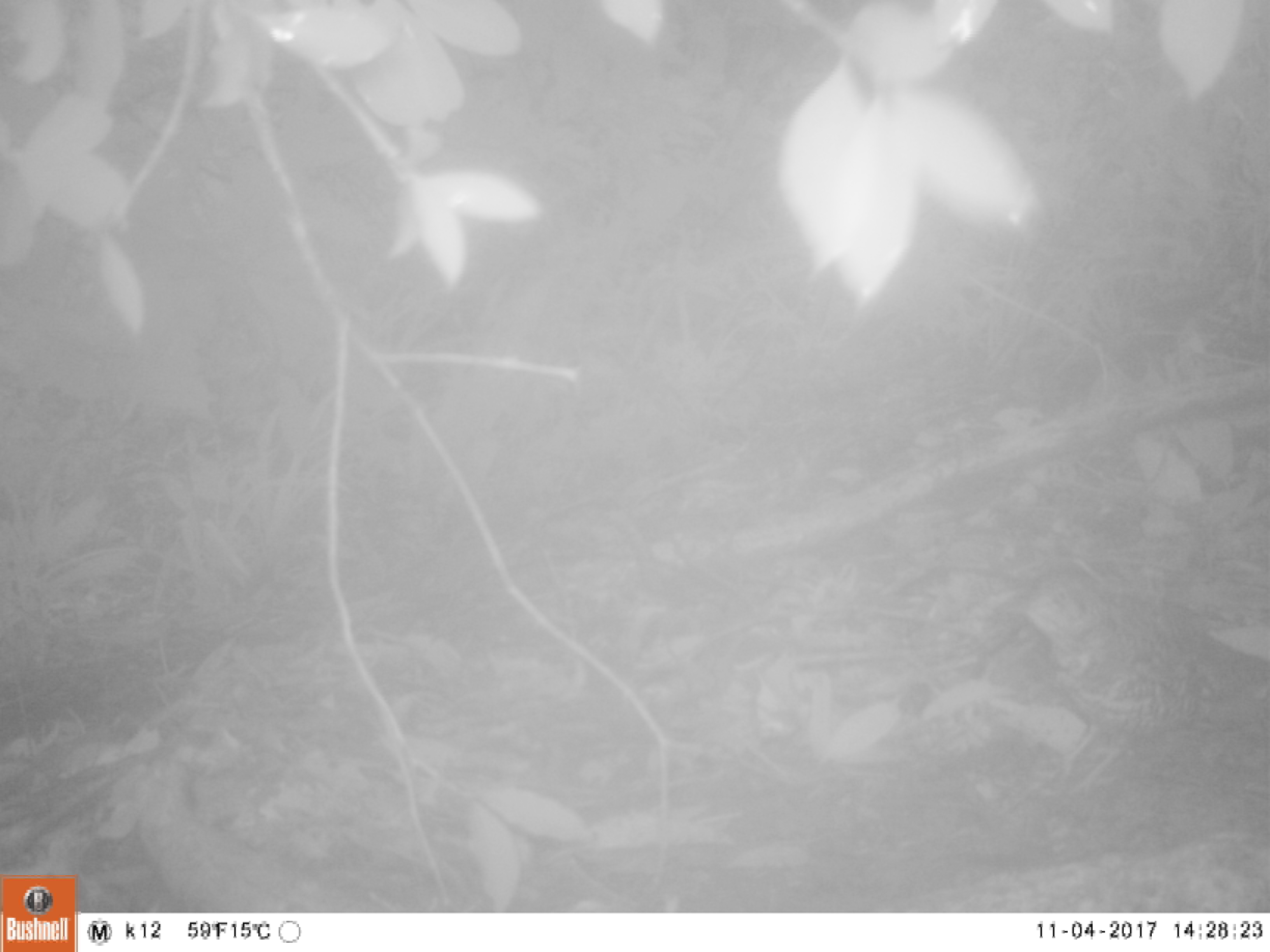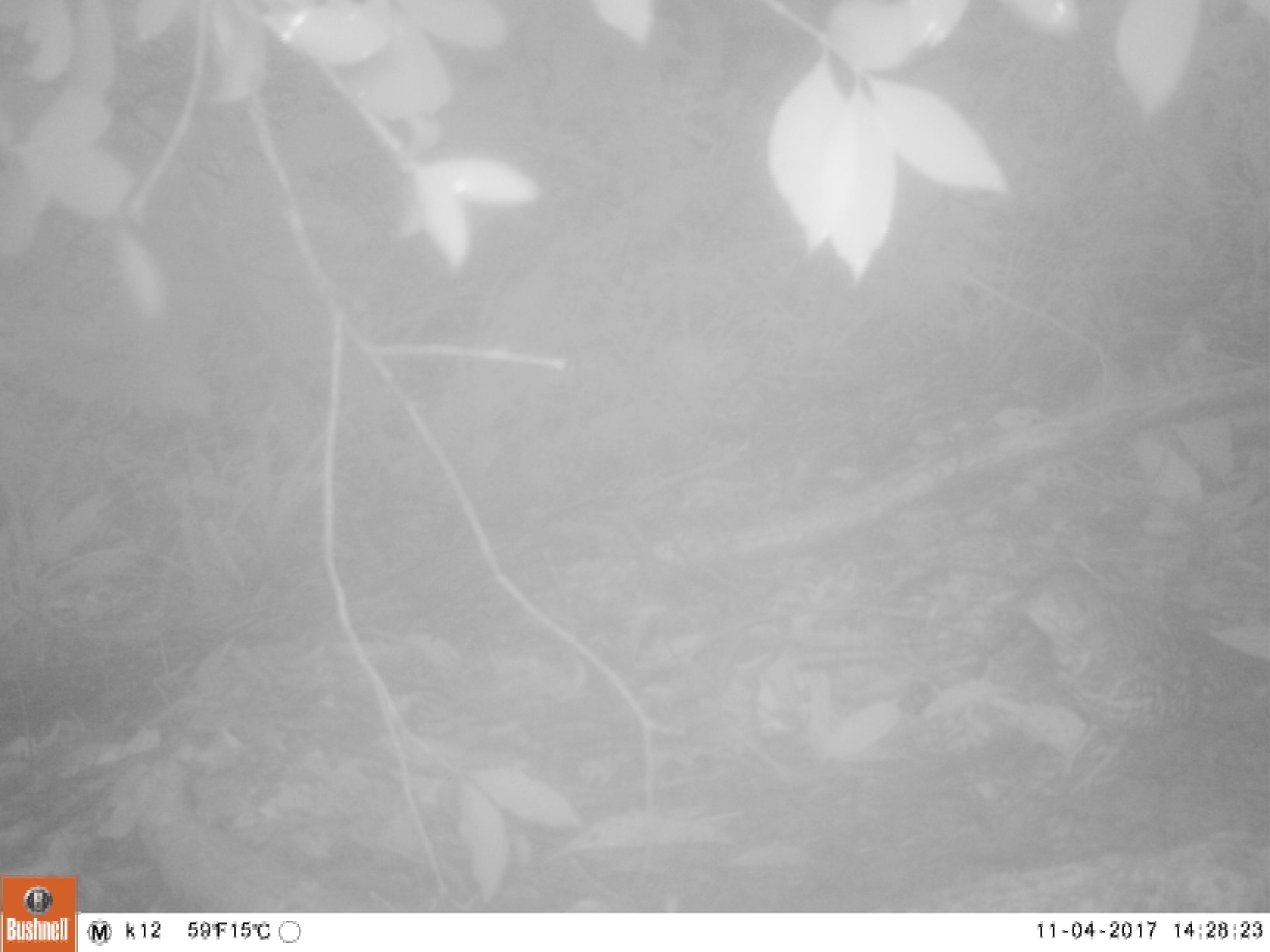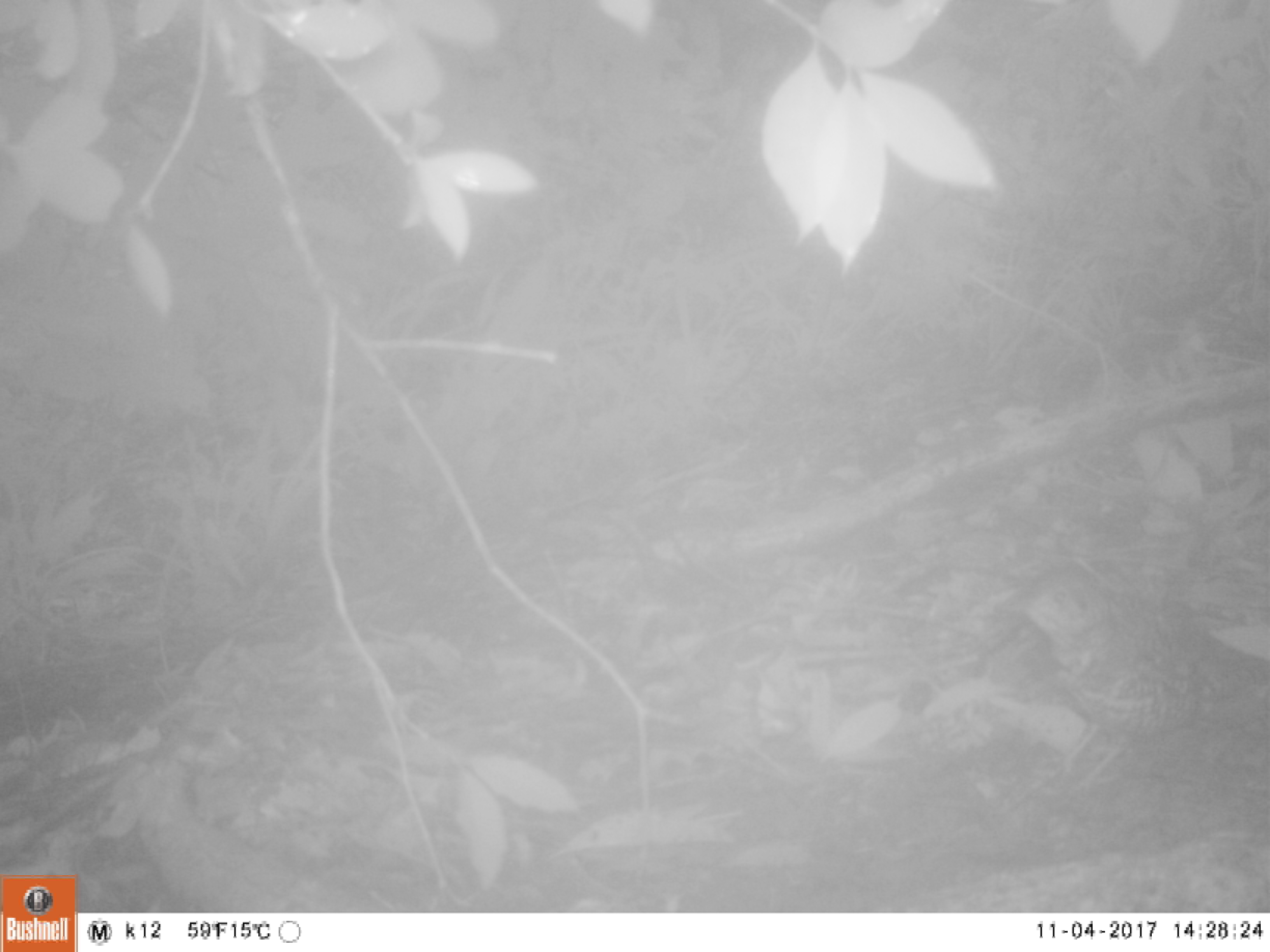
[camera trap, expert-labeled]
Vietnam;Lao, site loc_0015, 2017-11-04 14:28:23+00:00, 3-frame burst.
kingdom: Animalia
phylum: Chordata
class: Aves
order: Passeriformes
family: Turdidae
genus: Zoothera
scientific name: Zoothera dauma dauma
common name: scaly thrush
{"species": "scaly thrush (Zoothera dauma dauma)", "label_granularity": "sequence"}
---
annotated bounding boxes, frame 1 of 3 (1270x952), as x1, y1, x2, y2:
scaly thrush: 996, 558, 1270, 790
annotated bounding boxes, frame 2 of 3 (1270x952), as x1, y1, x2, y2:
scaly thrush: 992, 566, 1270, 798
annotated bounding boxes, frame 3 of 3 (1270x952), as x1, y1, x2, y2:
scaly thrush: 997, 558, 1270, 789